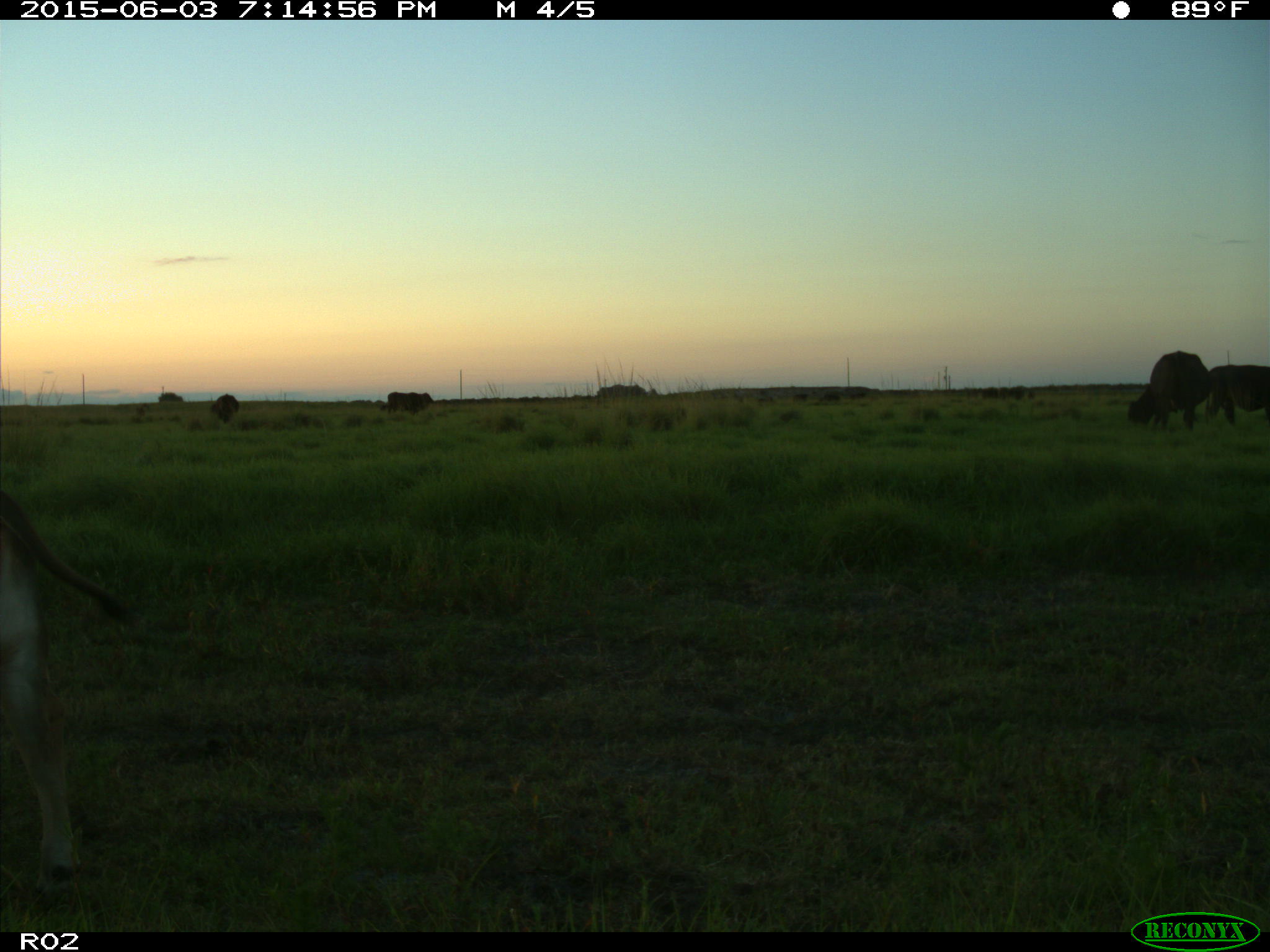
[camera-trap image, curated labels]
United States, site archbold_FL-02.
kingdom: Animalia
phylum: Chordata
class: Mammalia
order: Artiodactyla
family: Bovidae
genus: Bos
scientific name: Bos taurus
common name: domestic cow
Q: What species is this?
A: Bos taurus (domestic cow).